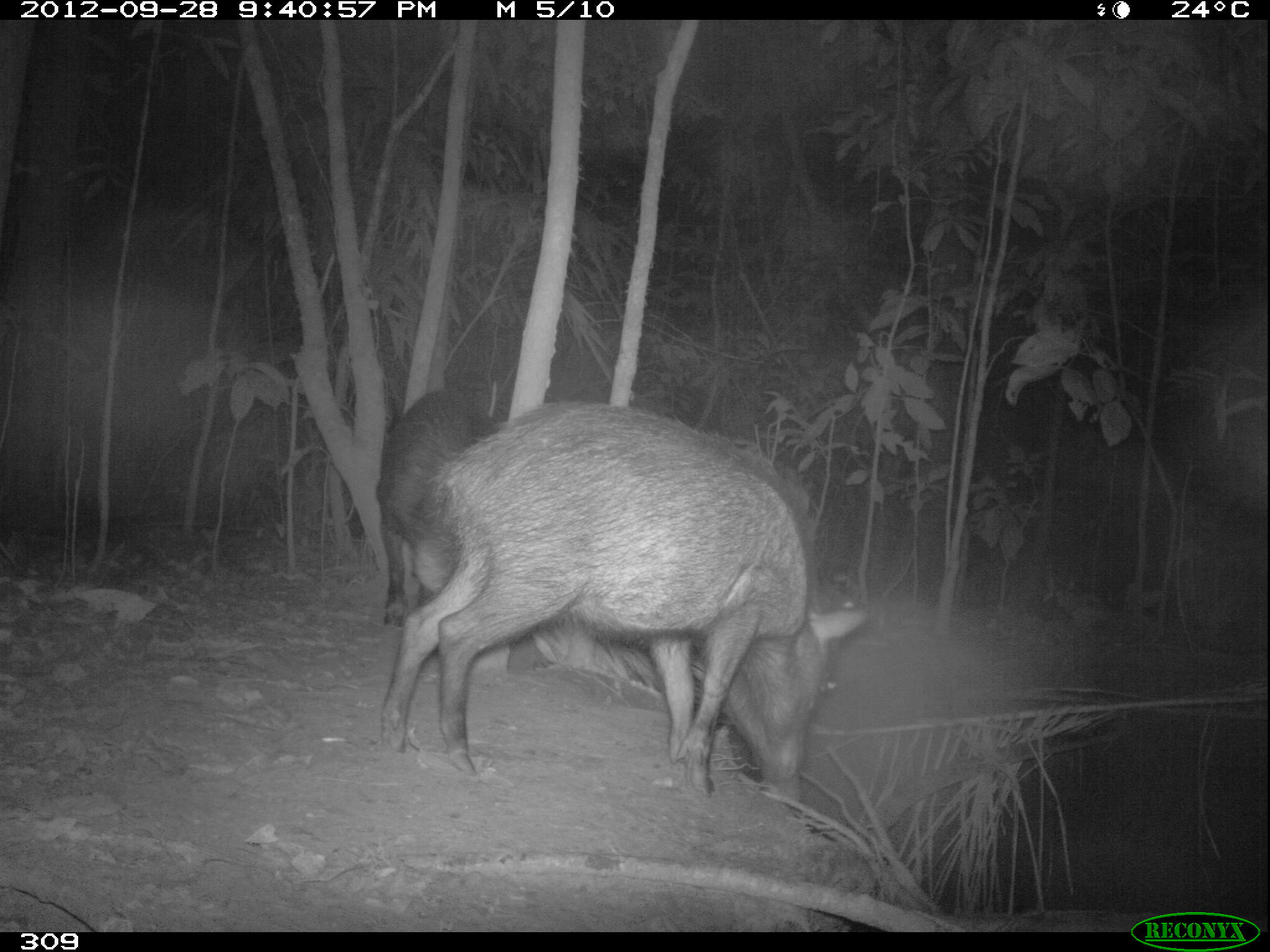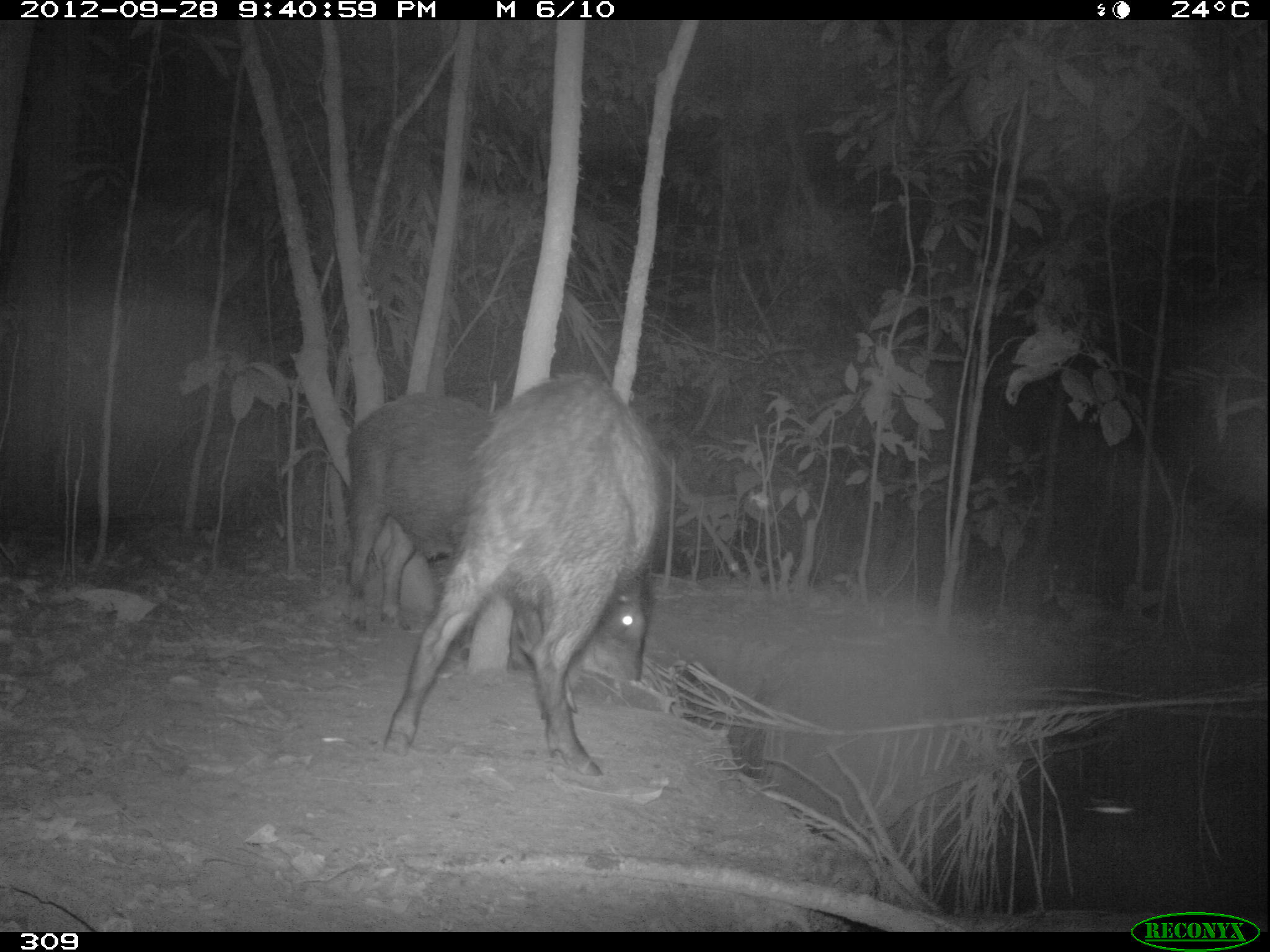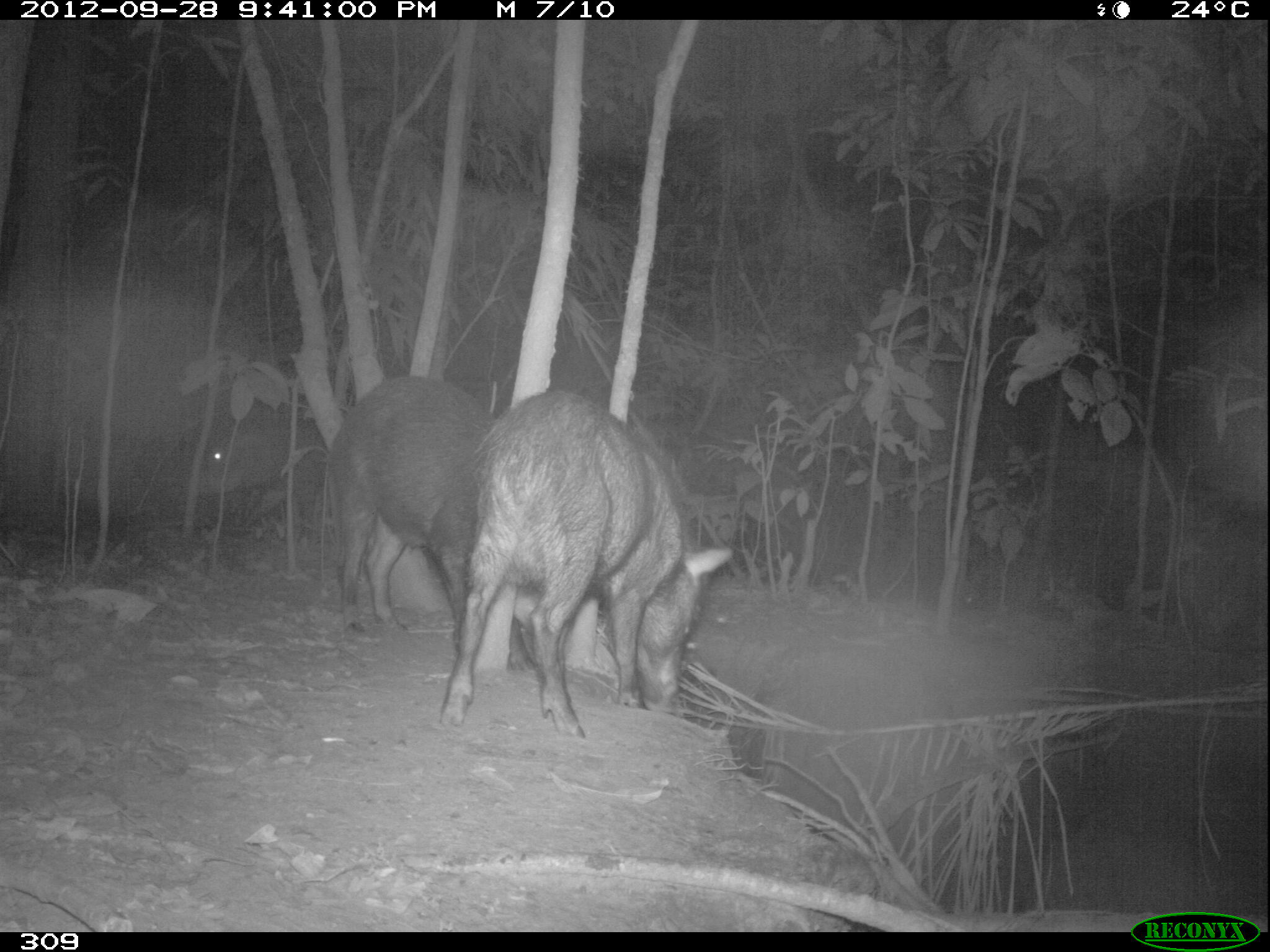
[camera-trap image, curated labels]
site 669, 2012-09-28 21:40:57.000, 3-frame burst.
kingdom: Animalia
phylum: Chordata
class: Mammalia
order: Artiodactyla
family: Tayassuidae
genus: Tayassu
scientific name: Tayassu pecari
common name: white-lipped peccary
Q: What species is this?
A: Tayassu pecari (white-lipped peccary).